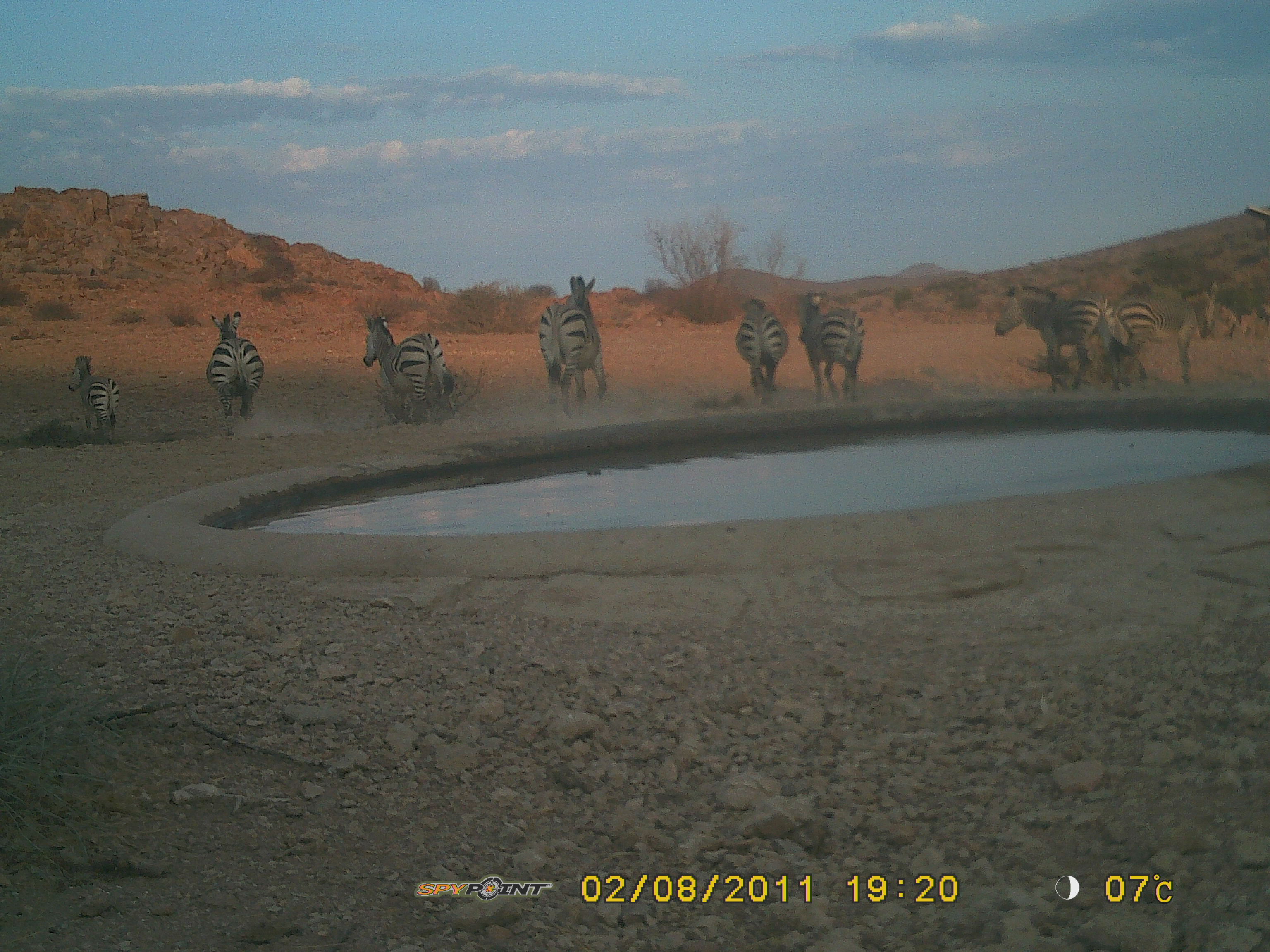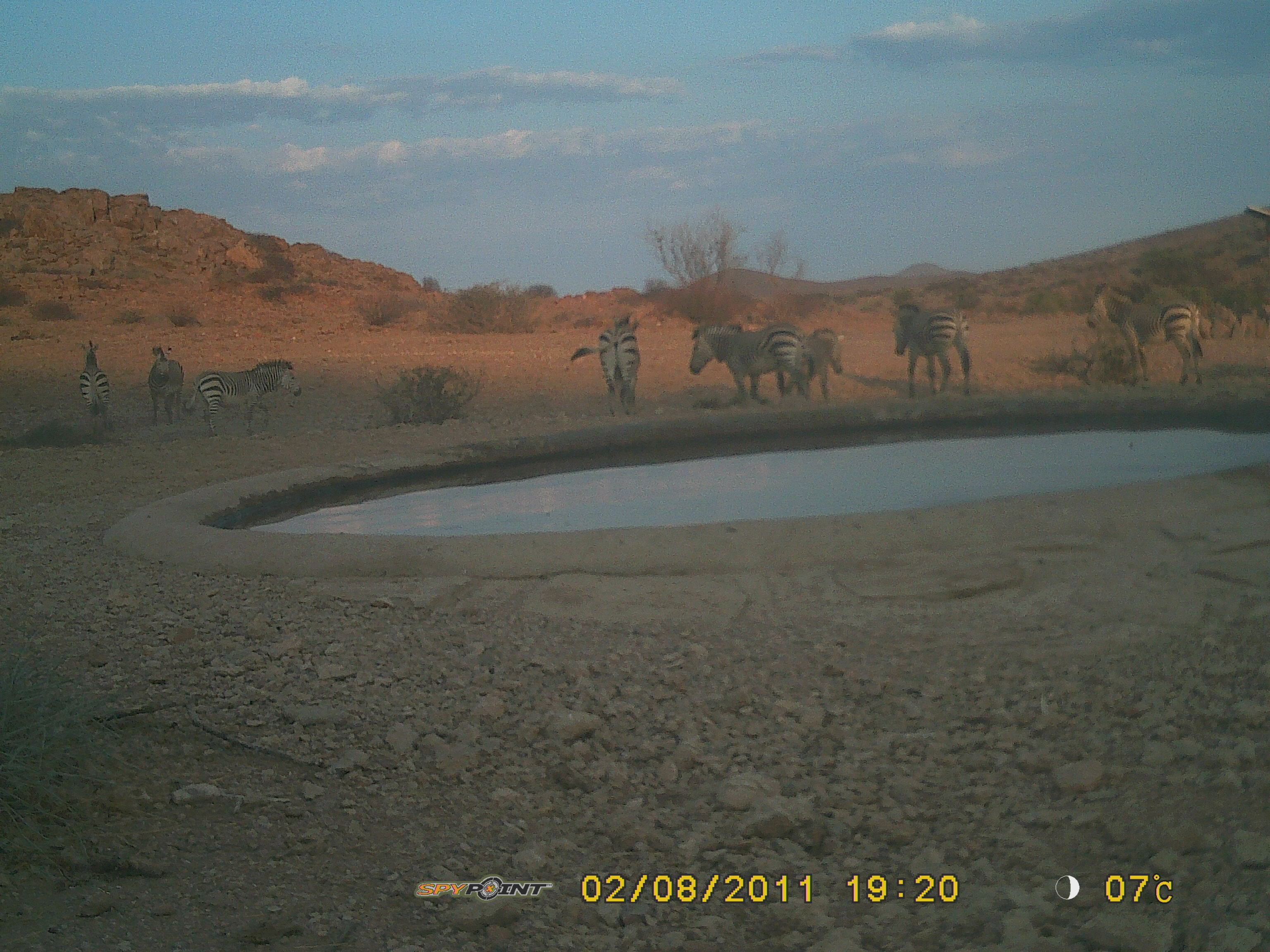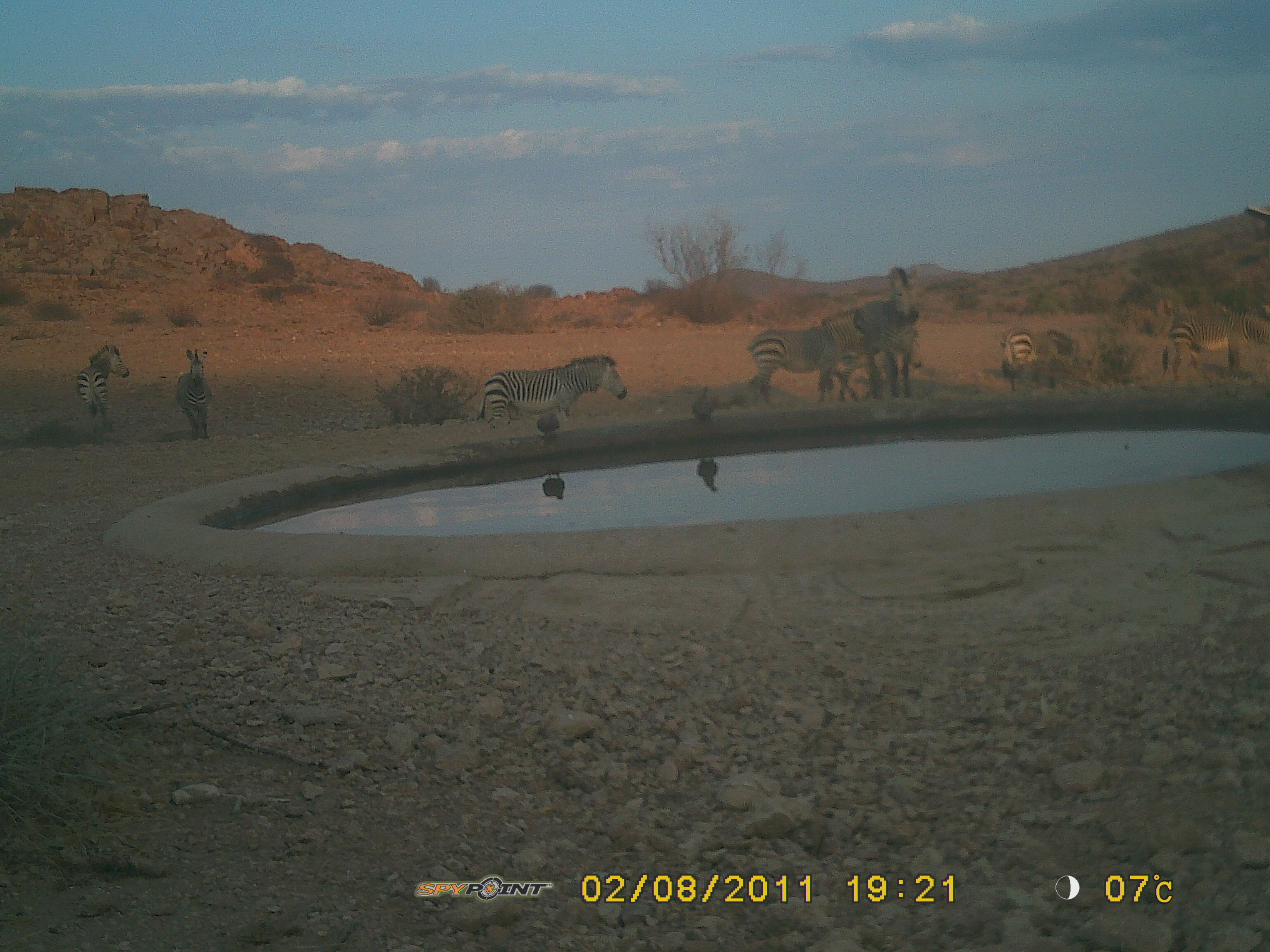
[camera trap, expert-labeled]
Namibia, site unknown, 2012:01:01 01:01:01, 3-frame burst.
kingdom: Animalia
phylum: Chordata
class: Mammalia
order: Perissodactyla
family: Equidae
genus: Equus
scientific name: Equus zebra hartmannae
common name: hartmann's mountain zebra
Equus zebra hartmannae (hartmann's mountain zebra).